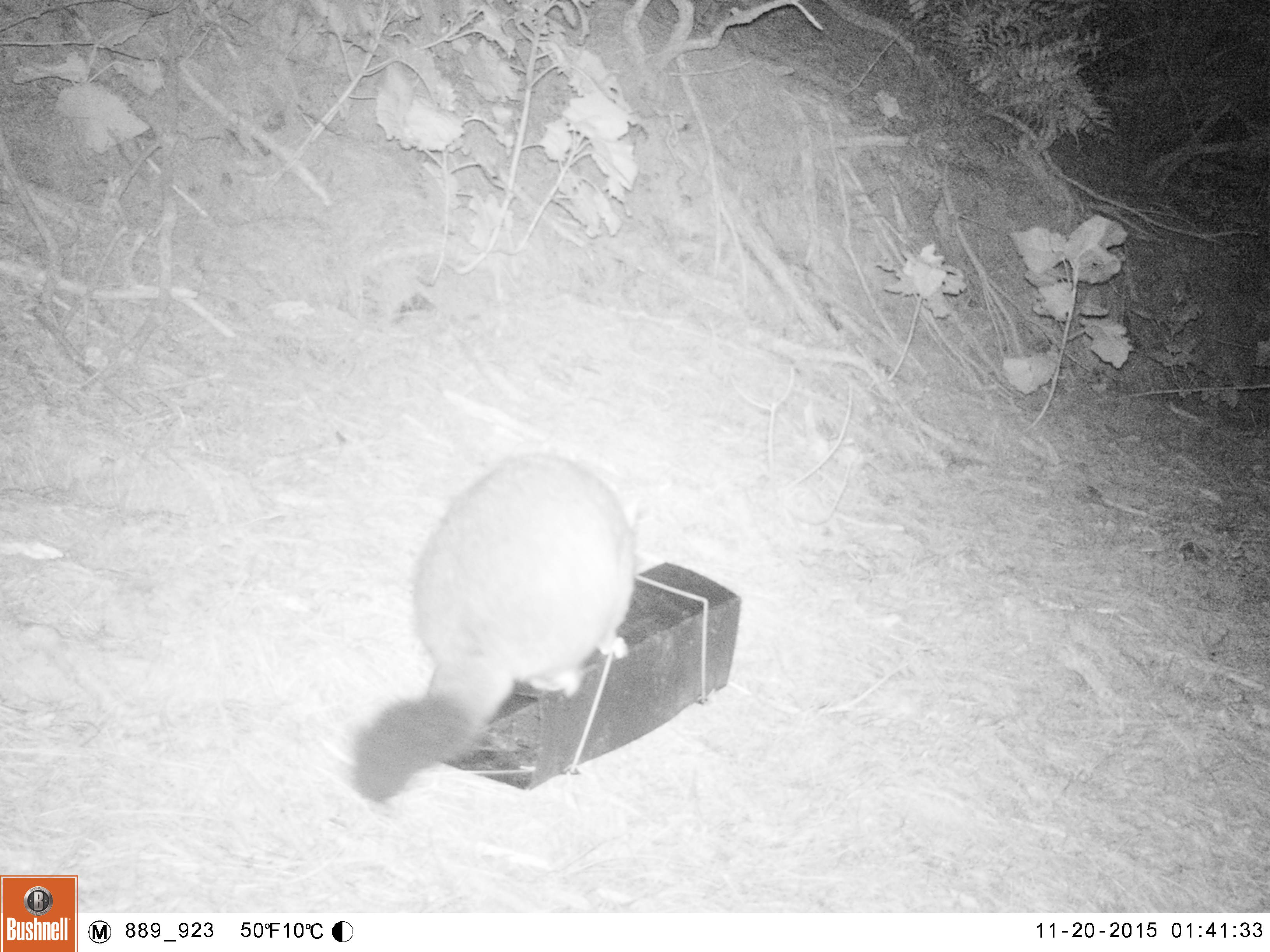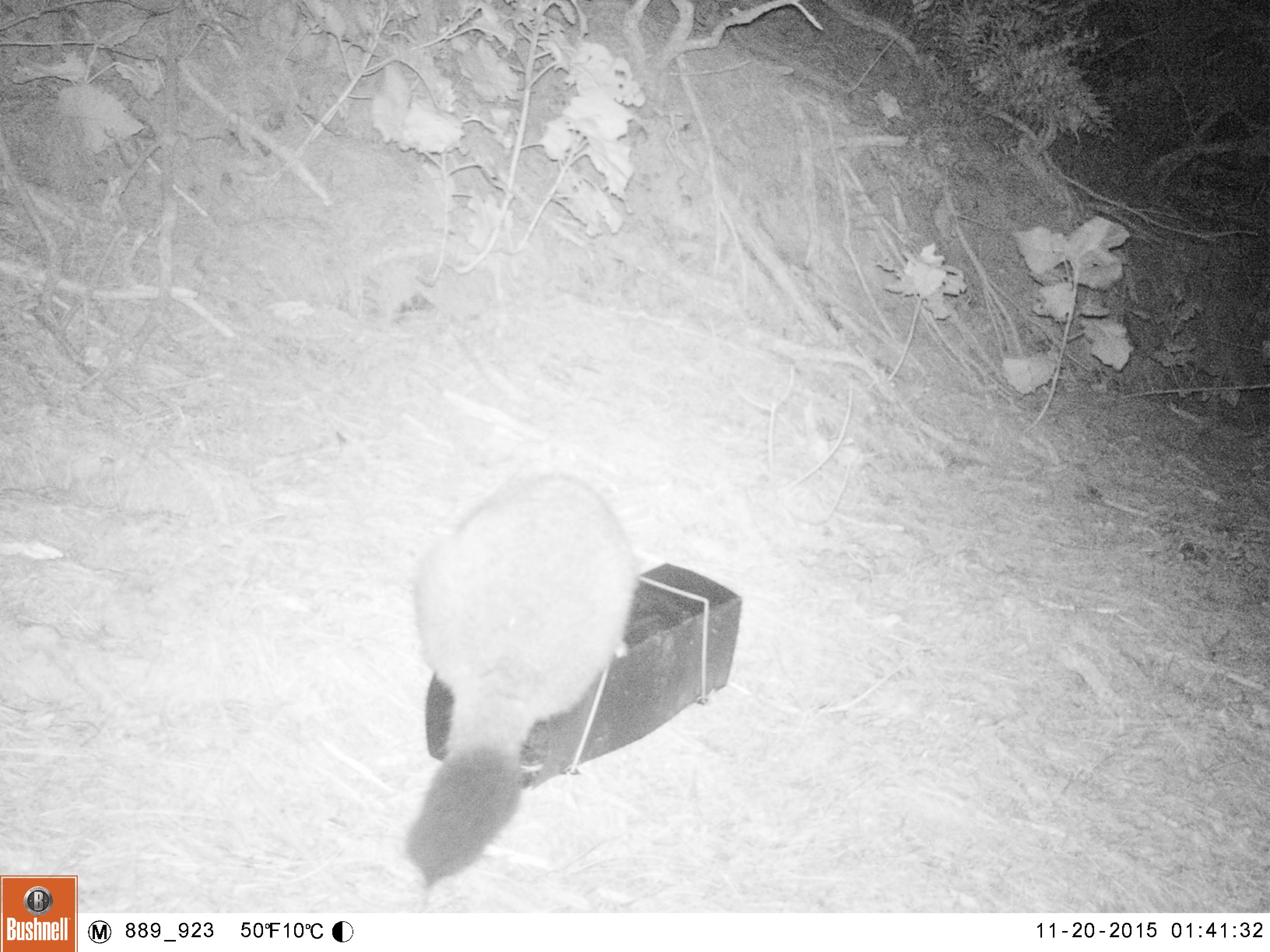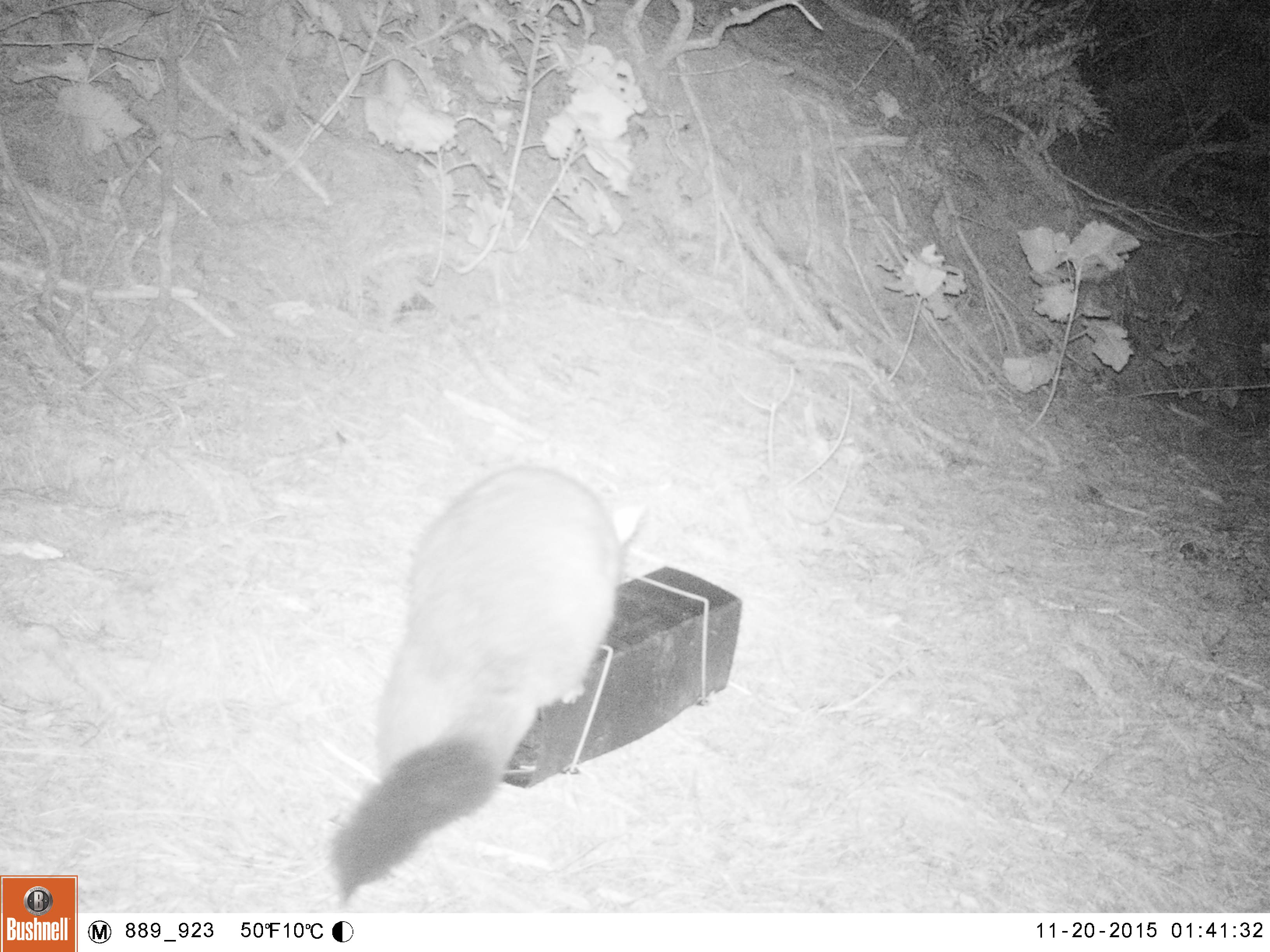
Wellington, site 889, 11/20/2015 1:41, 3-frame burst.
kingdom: Animalia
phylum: Chordata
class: Mammalia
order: Didelphimorphia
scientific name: Didelphimorphia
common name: possum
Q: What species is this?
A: Possum (Didelphimorphia).